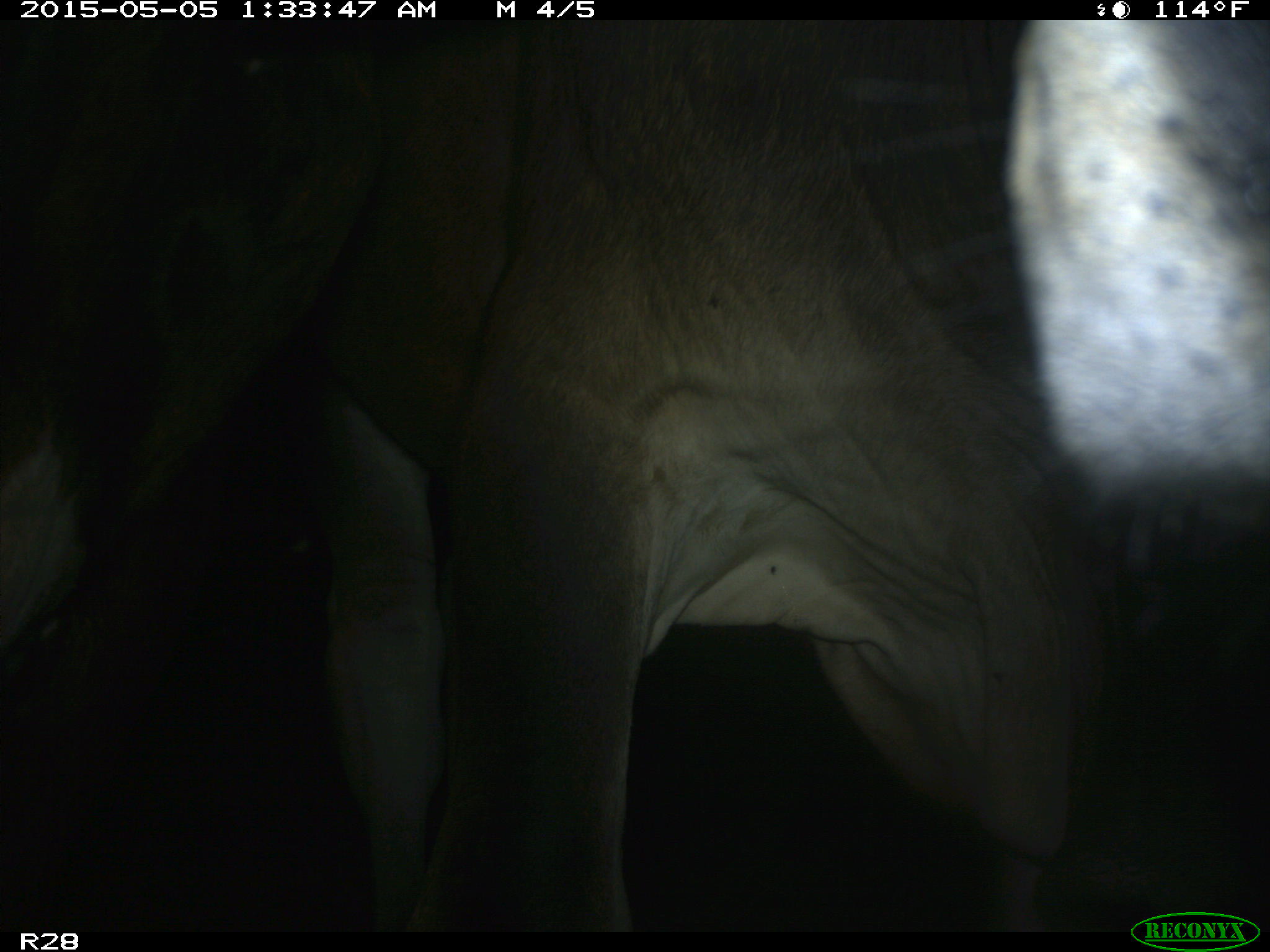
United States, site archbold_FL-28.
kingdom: Animalia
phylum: Chordata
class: Mammalia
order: Artiodactyla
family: Bovidae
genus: Bos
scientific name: Bos taurus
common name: domestic cow